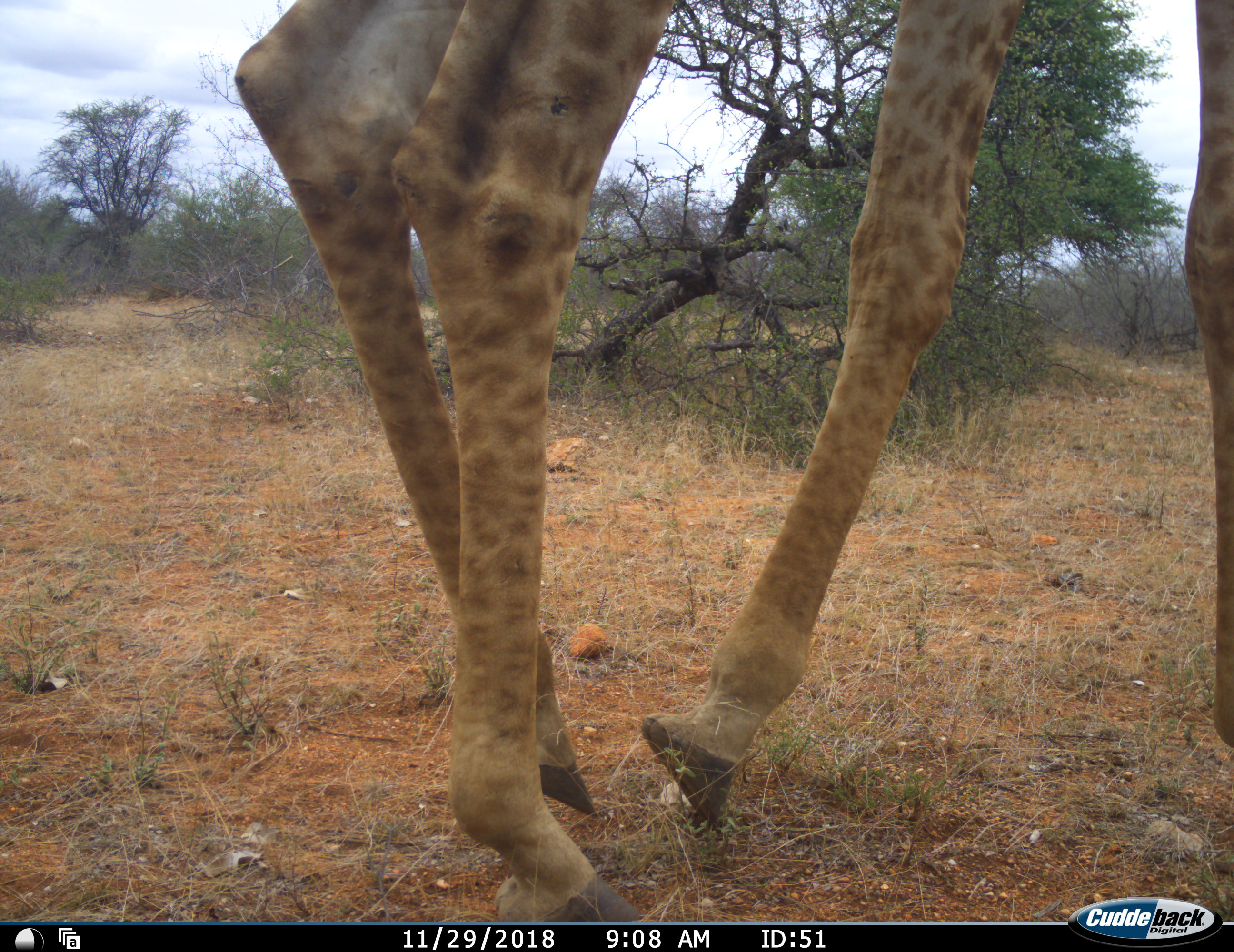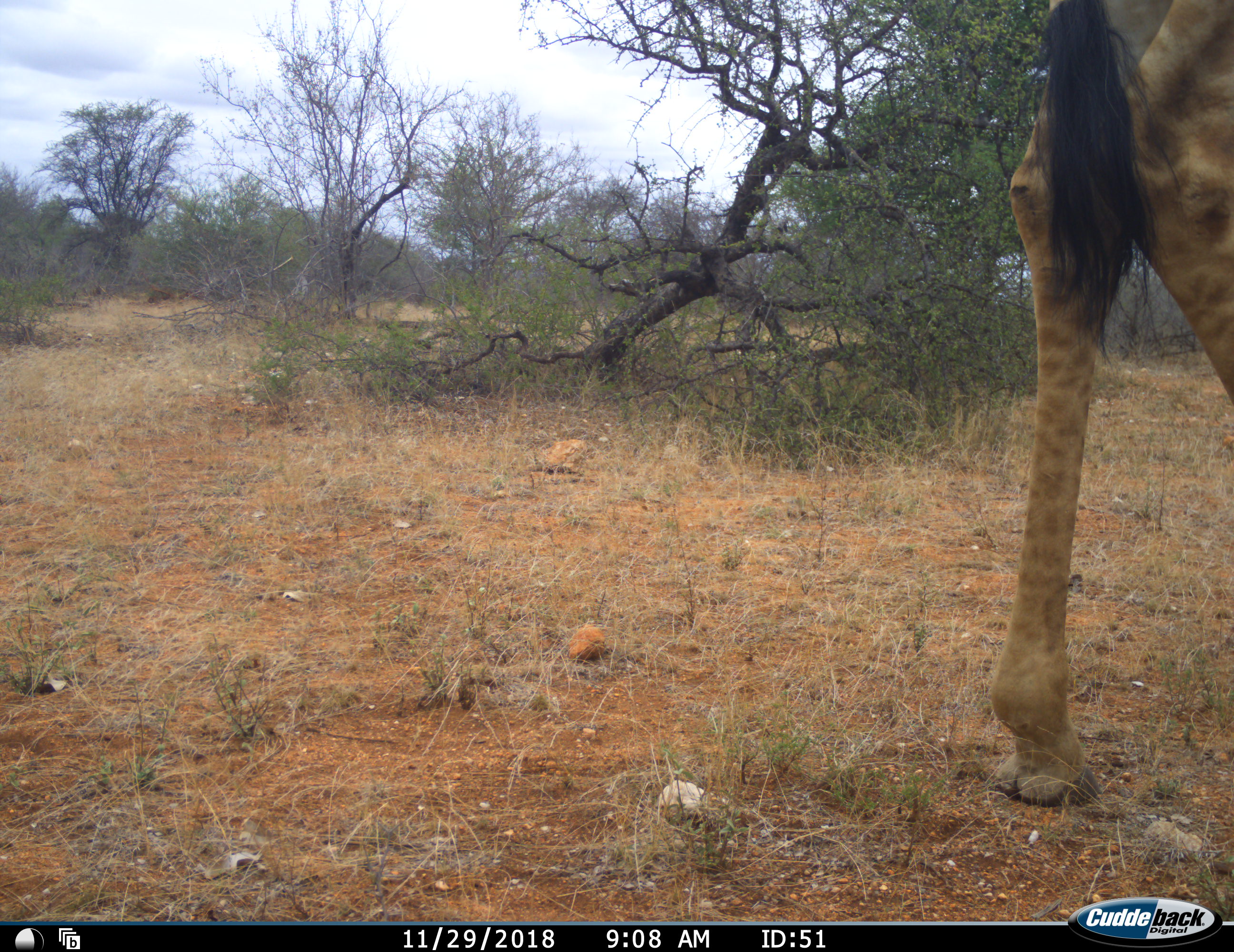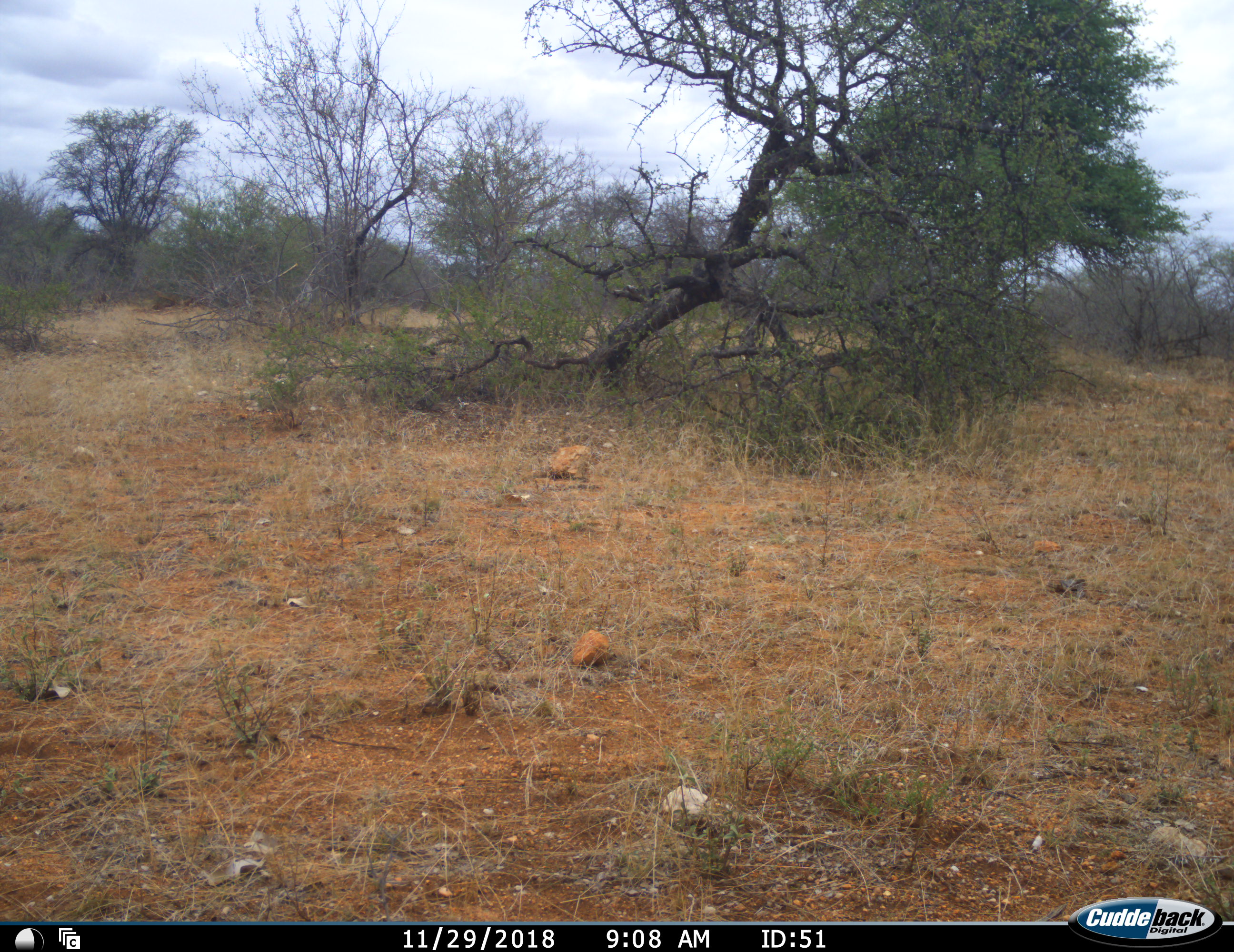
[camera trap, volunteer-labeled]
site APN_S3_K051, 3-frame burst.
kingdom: Animalia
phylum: Chordata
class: Mammalia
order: Artiodactyla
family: Giraffidae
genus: Giraffa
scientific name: Giraffa camelopardalis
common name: giraffe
Giraffe (Giraffa camelopardalis), count 1. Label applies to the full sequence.